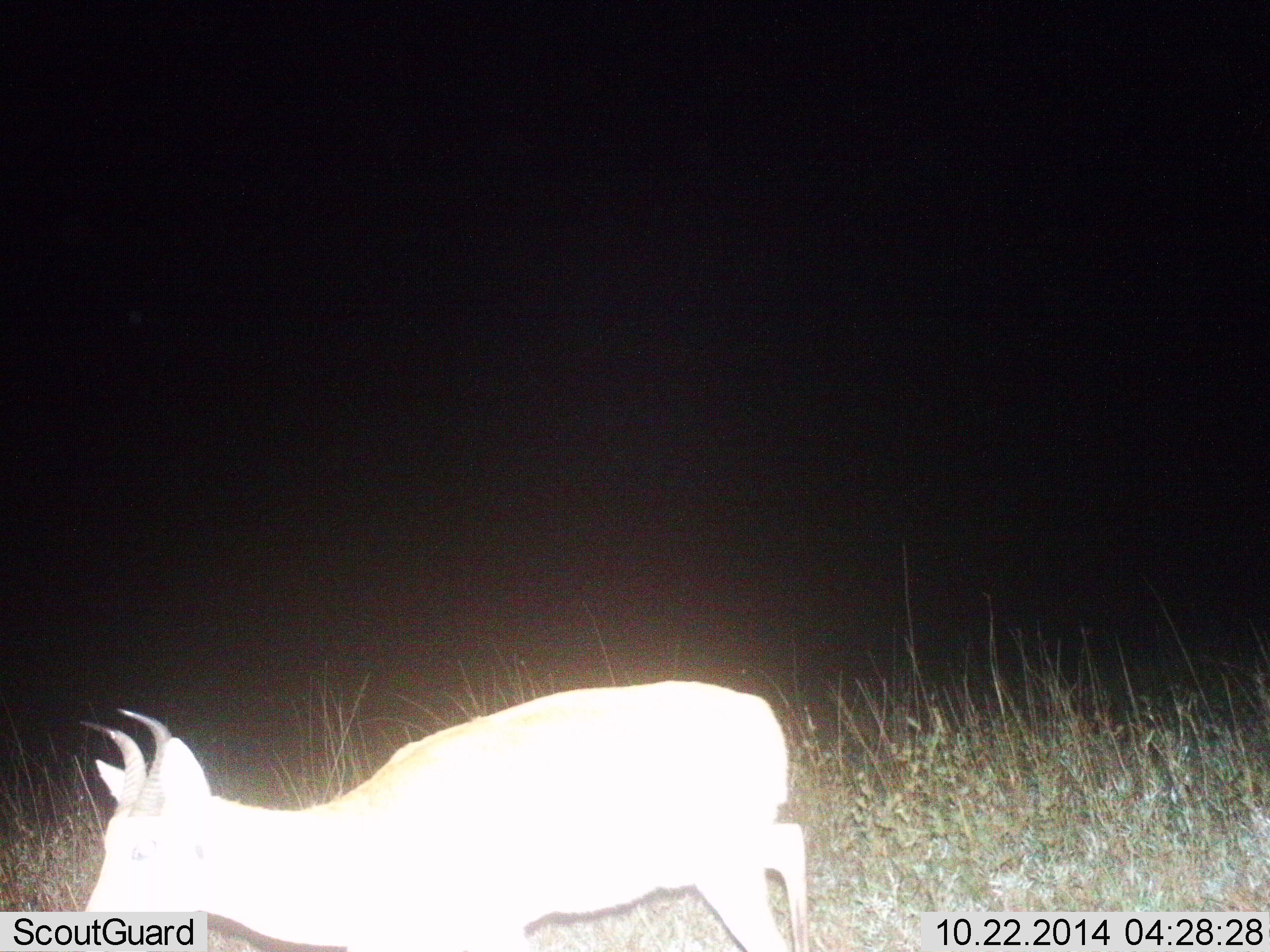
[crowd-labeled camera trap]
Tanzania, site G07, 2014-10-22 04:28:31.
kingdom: Animalia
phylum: Chordata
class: Mammalia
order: Artiodactyla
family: Bovidae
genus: Redunca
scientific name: Redunca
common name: reedbuck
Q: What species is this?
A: Reedbuck (Redunca).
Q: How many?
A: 1.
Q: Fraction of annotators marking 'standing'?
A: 20%.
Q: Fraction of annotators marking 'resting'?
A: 0%.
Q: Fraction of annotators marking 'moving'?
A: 80%.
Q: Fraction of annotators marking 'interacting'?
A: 0%.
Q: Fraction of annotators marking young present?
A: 0%.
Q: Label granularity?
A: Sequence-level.